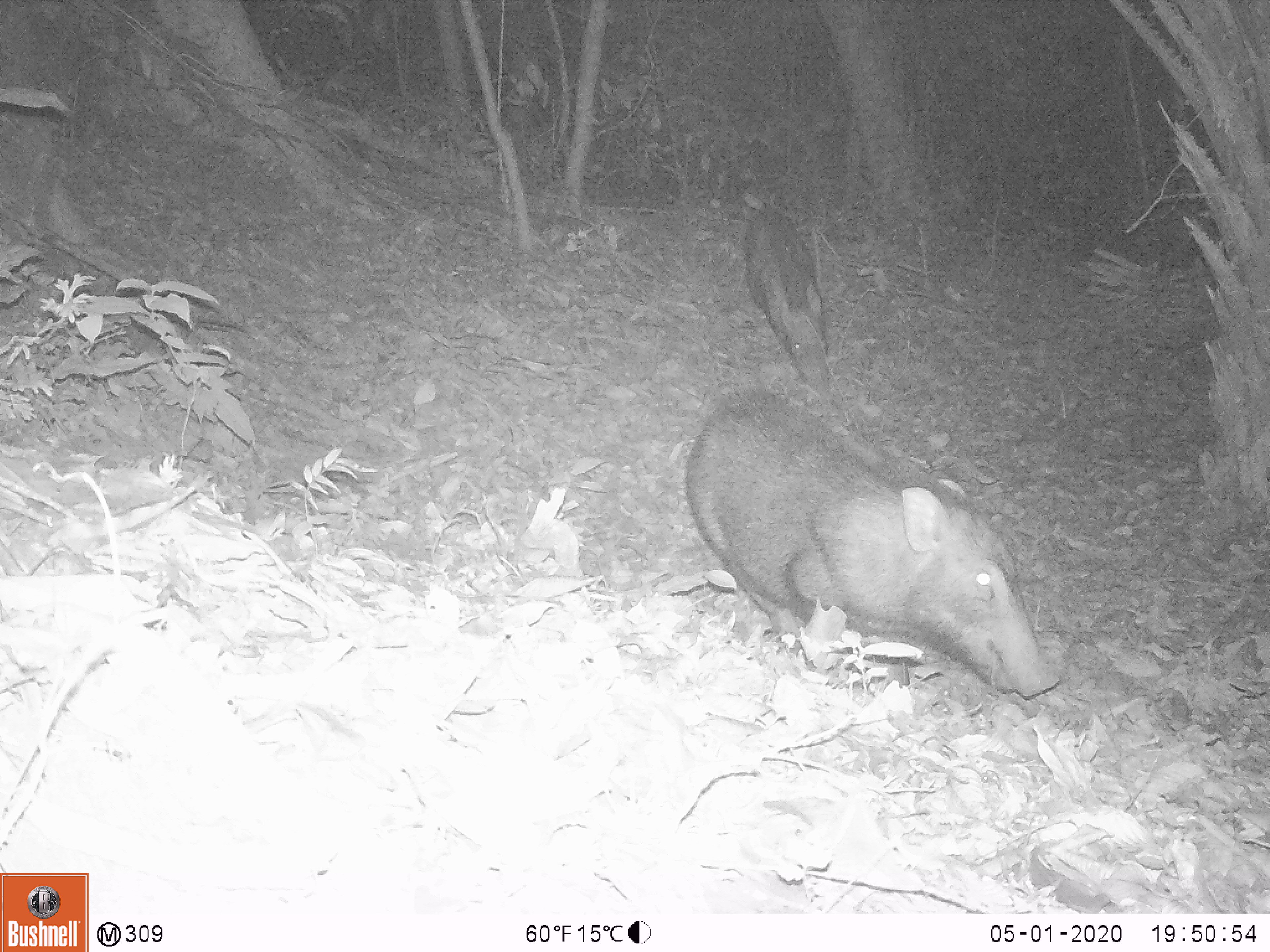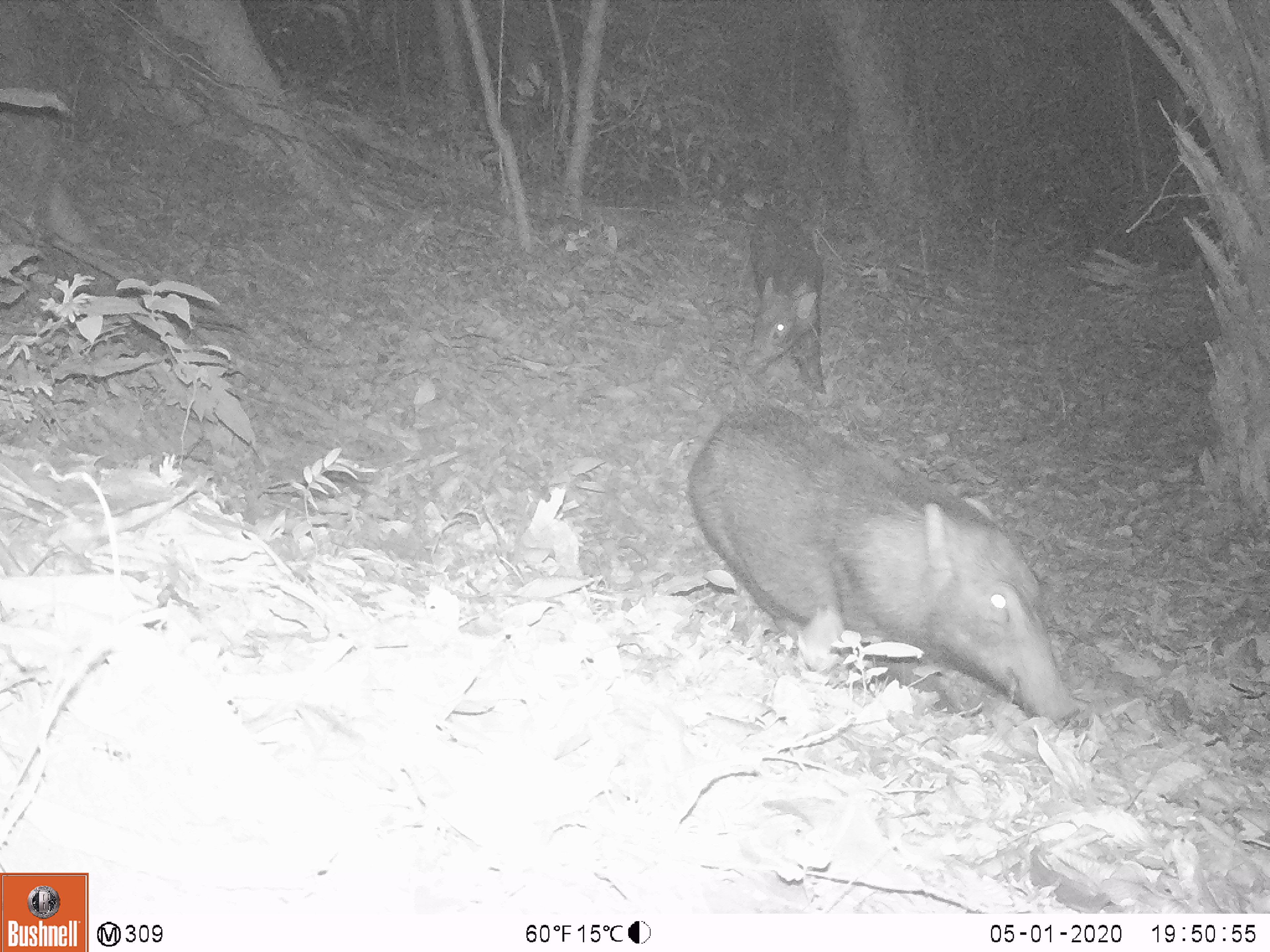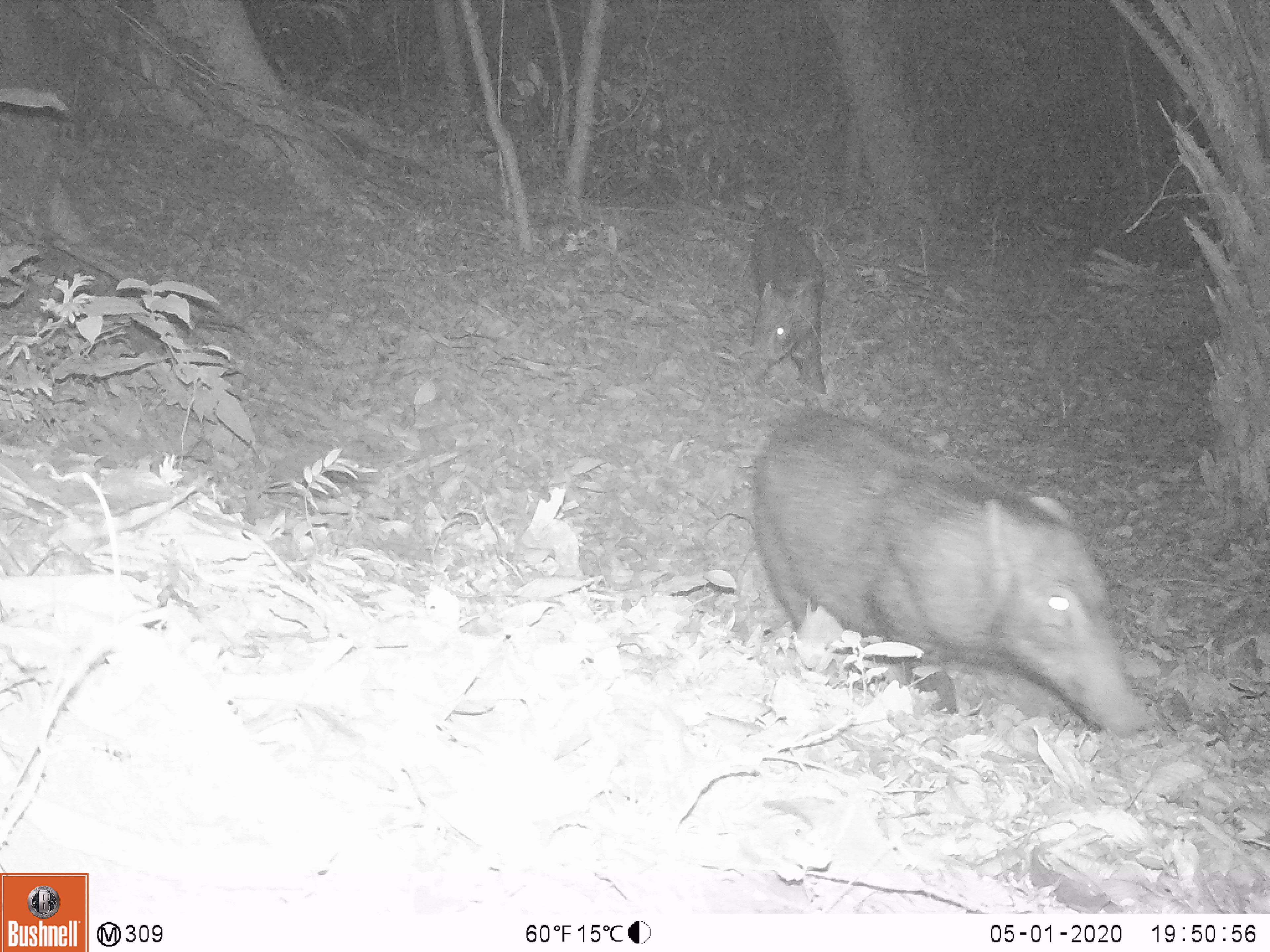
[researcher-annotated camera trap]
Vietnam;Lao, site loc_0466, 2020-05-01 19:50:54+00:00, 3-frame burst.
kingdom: Animalia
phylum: Chordata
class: Mammalia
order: Artiodactyla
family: Suidae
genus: Sus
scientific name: Sus scrofa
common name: eurasian wild pig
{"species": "eurasian wild pig (Sus scrofa)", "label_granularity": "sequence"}